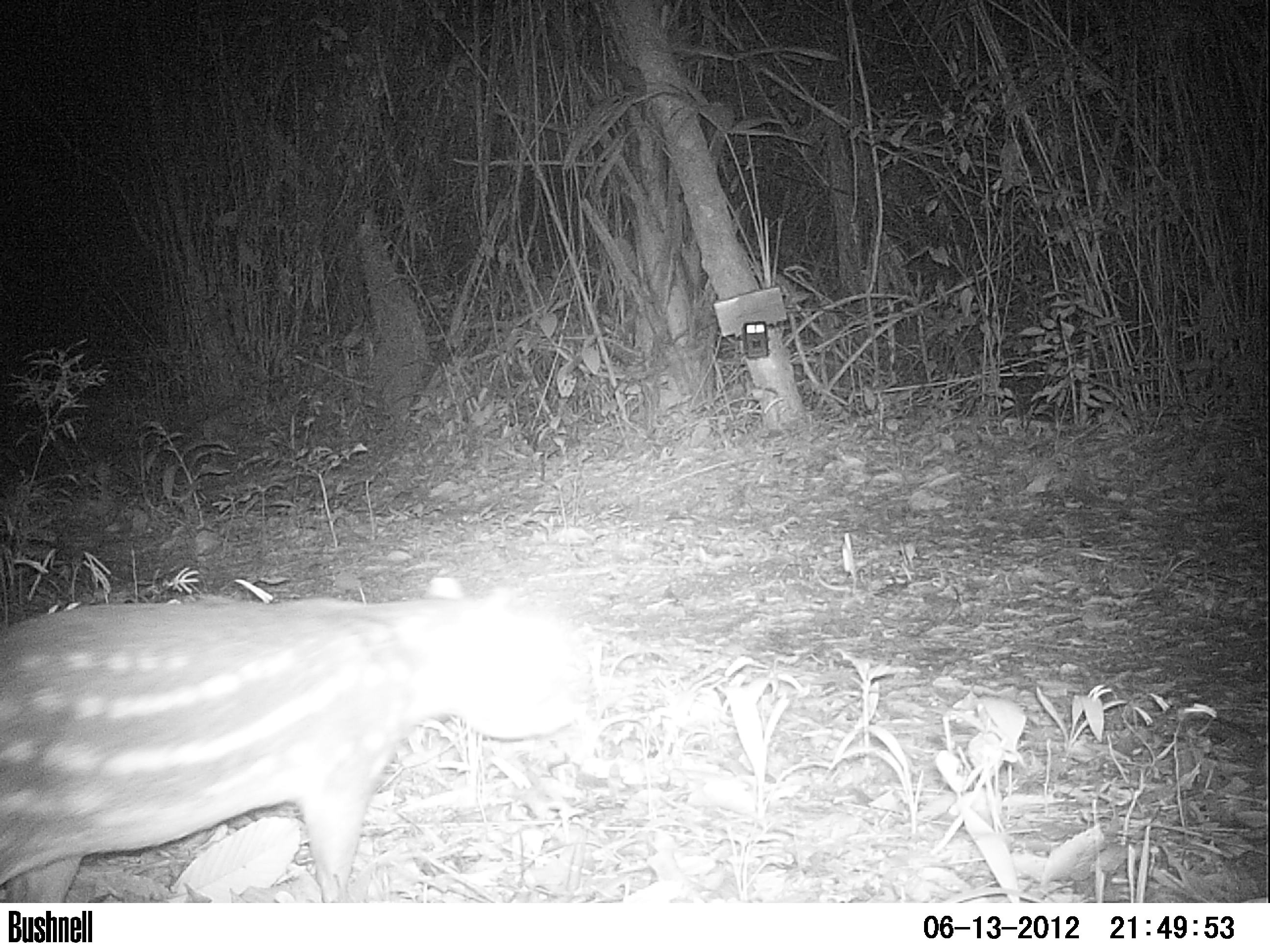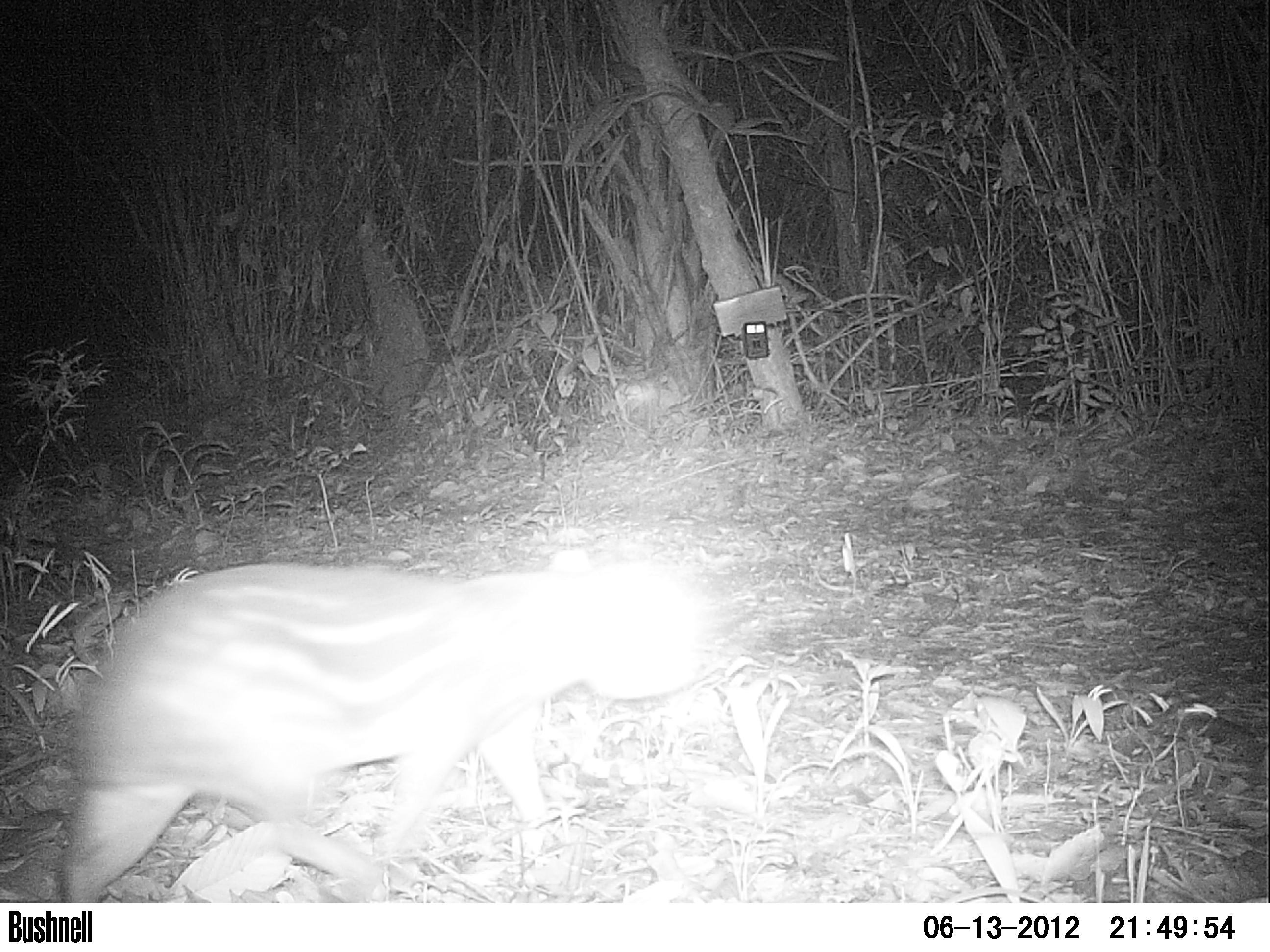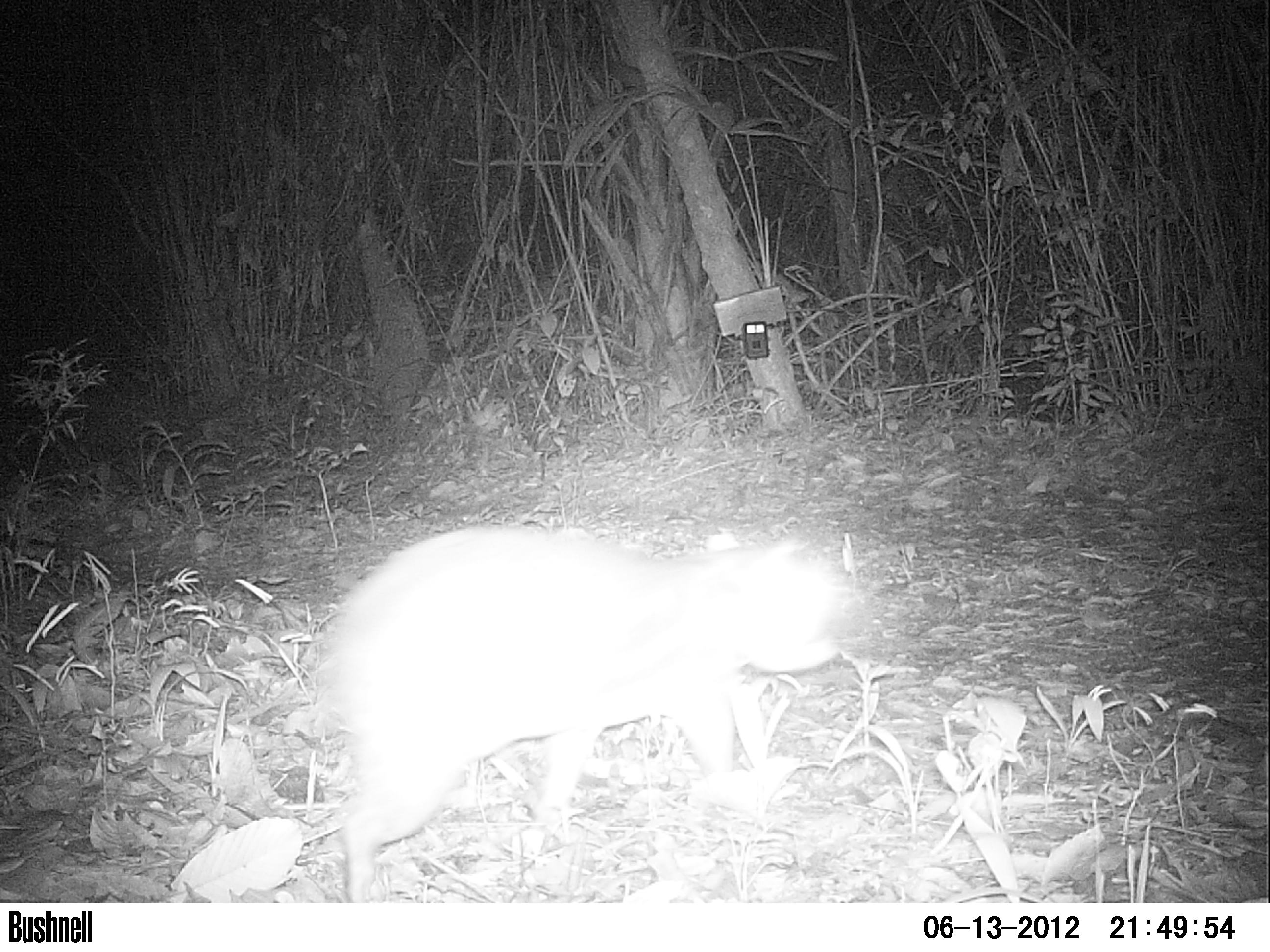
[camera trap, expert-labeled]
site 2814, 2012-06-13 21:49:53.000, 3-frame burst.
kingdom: Animalia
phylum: Chordata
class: Mammalia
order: Rodentia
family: Cuniculidae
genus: Cuniculus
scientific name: Cuniculus paca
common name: spotted paca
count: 1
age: adult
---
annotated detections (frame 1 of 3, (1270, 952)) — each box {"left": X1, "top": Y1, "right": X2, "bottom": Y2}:
cuniculus paca: {"left": 0, "top": 576, "right": 593, "bottom": 902}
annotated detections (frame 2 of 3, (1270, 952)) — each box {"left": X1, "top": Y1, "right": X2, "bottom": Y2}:
cuniculus paca: {"left": 54, "top": 548, "right": 705, "bottom": 902}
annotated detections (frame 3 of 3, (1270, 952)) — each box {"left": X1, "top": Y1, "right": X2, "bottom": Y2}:
cuniculus paca: {"left": 308, "top": 526, "right": 857, "bottom": 902}